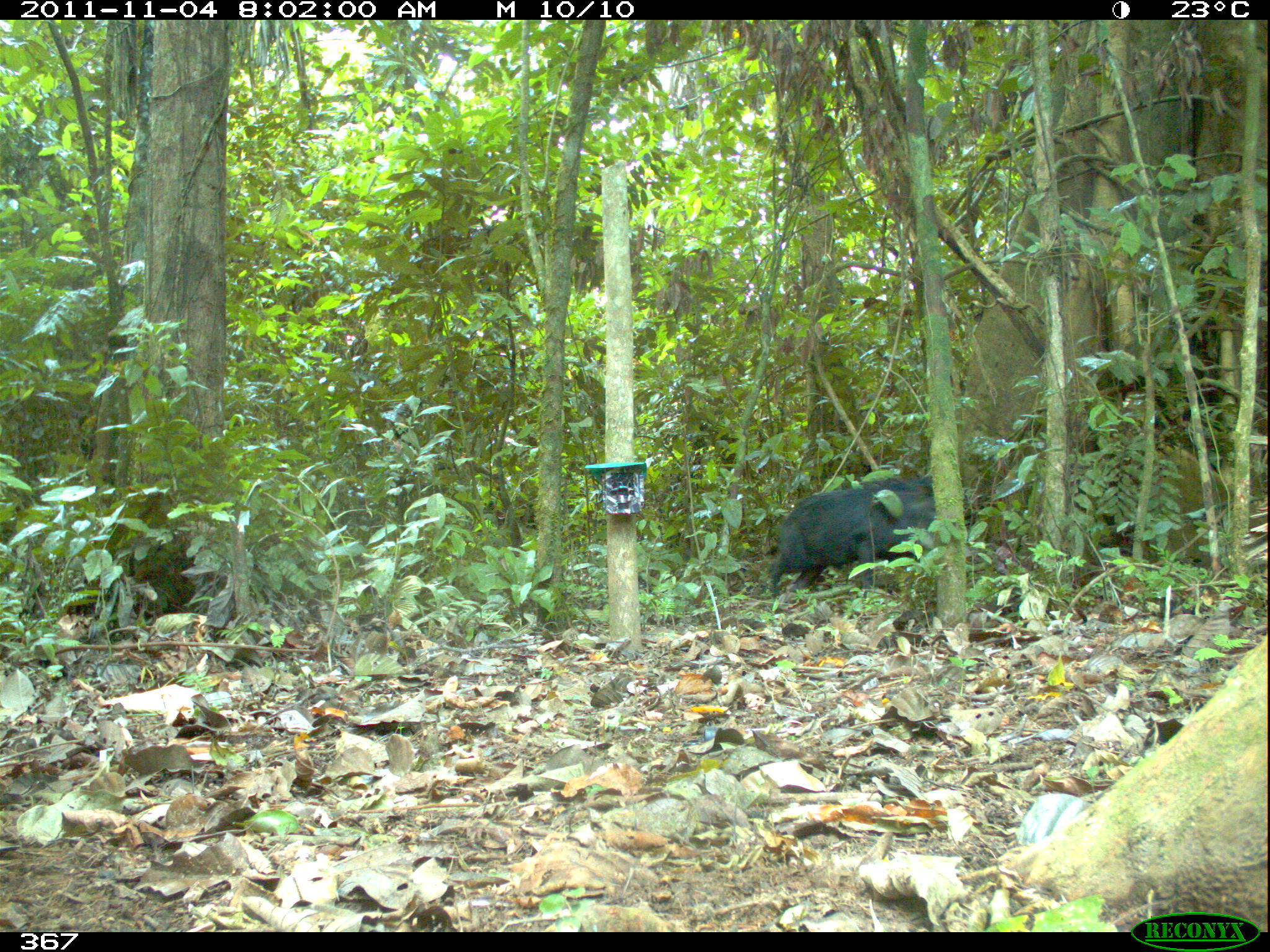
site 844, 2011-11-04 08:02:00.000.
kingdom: Animalia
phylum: Chordata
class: Mammalia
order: Artiodactyla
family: Tayassuidae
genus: Tayassu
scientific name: Tayassu pecari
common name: white-lipped peccary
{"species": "Tayassu pecari (white-lipped peccary)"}